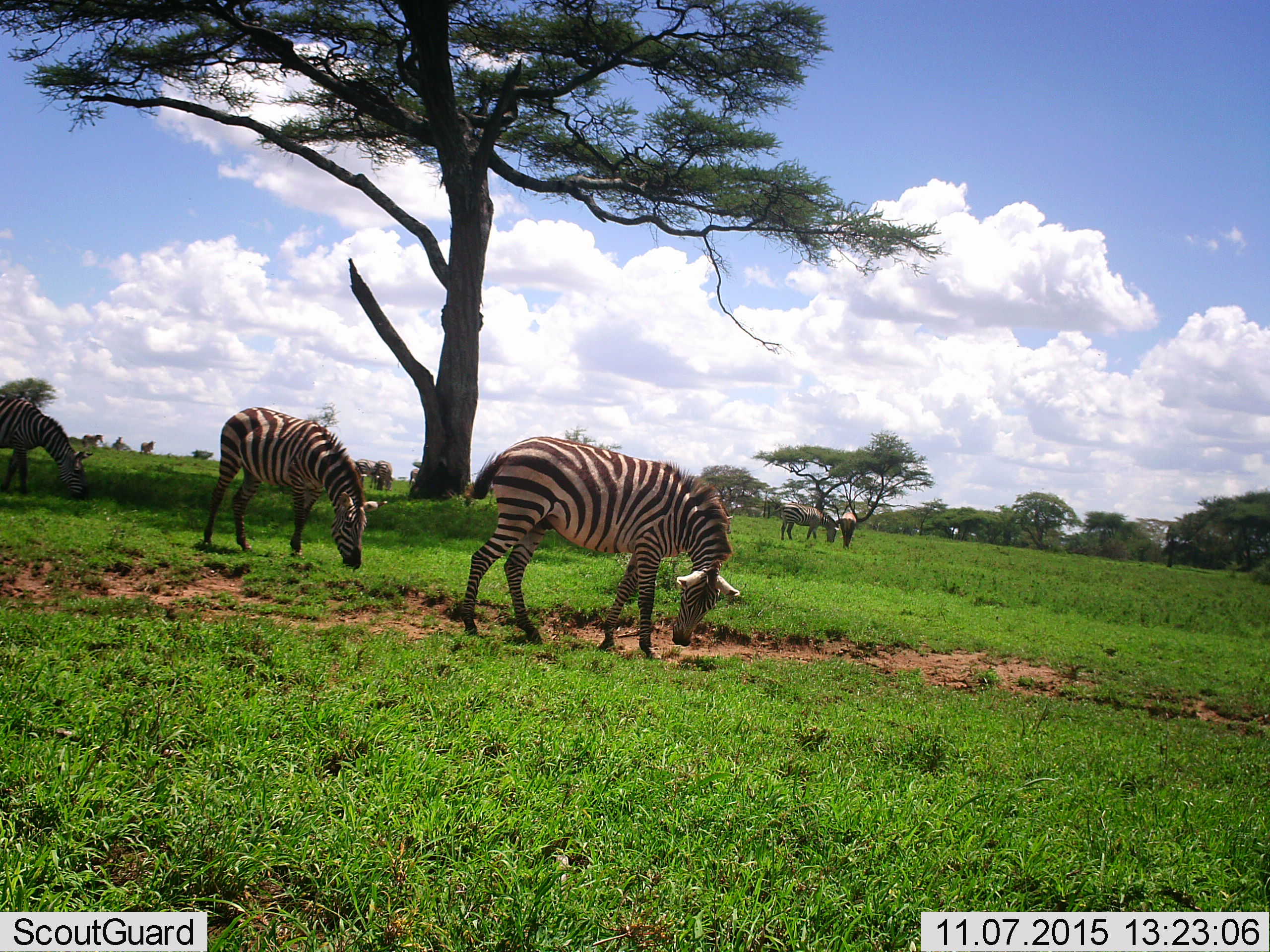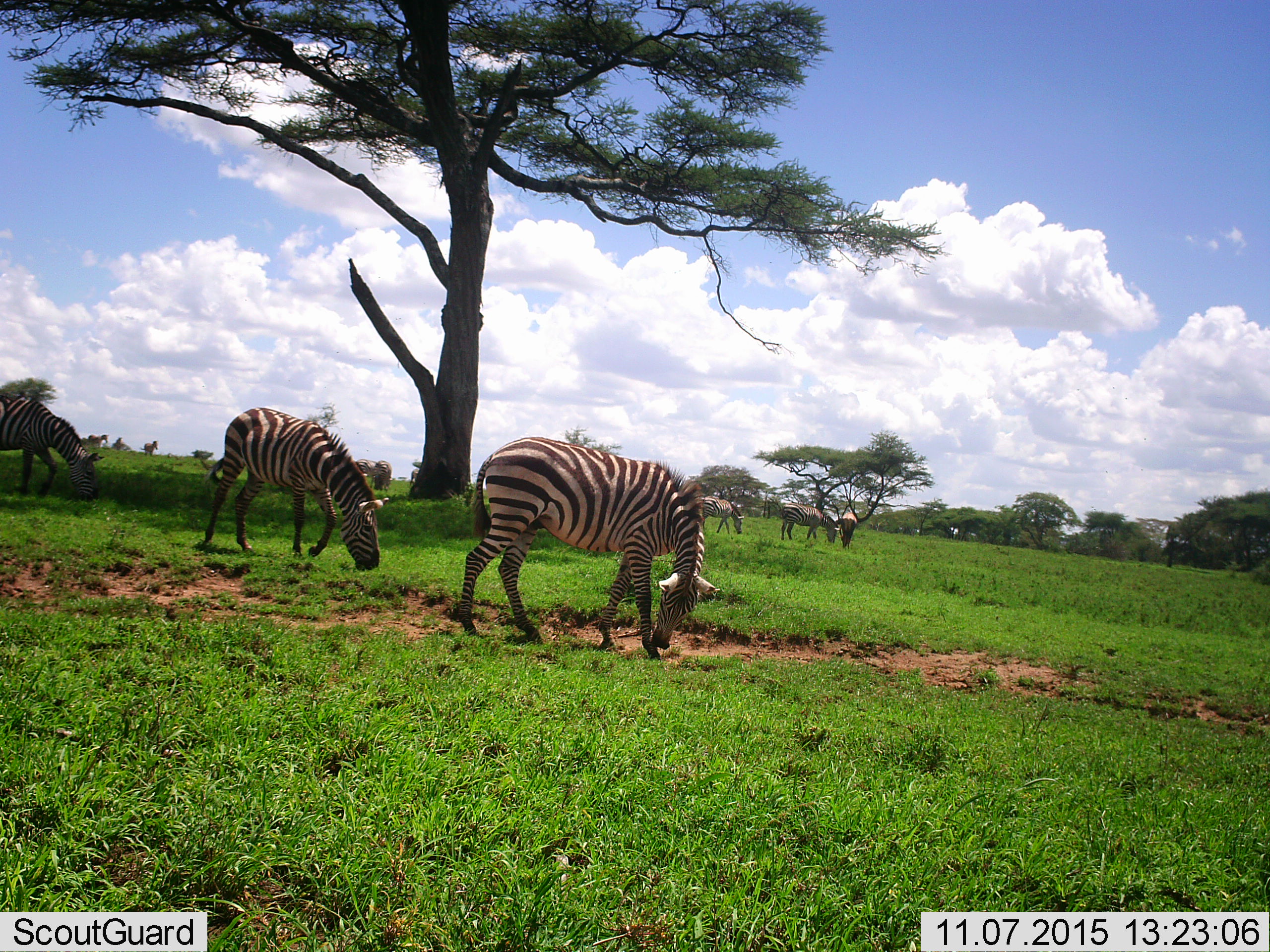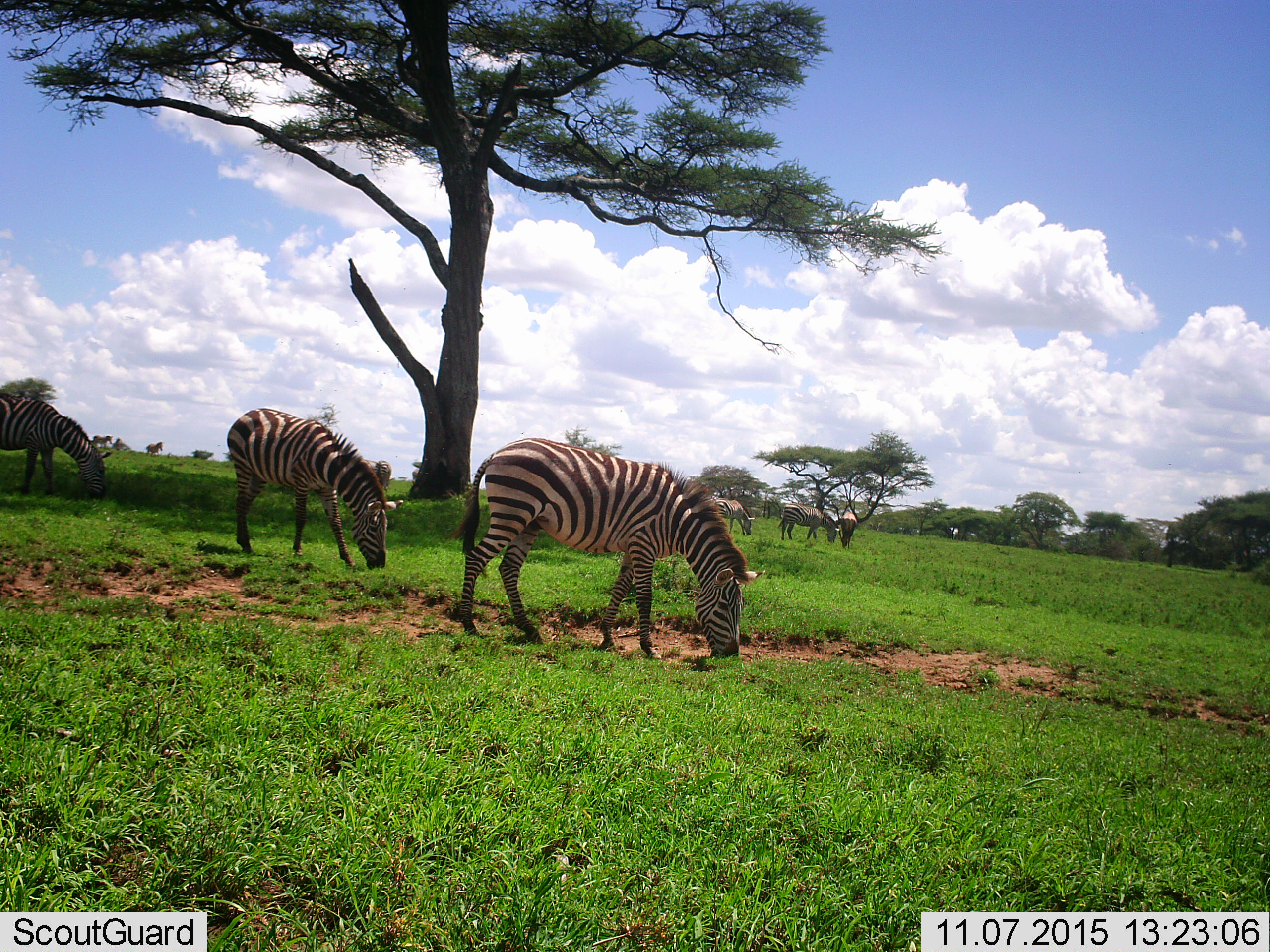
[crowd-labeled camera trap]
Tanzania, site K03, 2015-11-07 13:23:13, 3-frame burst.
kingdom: Animalia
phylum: Chordata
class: Mammalia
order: Perissodactyla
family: Equidae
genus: Equus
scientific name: Equus quagga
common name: plains zebra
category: zebra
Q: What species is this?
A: Zebra (plains zebra) (Equus quagga).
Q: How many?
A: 11-50.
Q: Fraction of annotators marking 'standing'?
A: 50%.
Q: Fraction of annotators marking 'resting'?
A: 0%.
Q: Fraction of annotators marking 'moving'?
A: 50%.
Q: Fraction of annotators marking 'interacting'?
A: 0%.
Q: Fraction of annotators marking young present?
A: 0%.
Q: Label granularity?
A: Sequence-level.